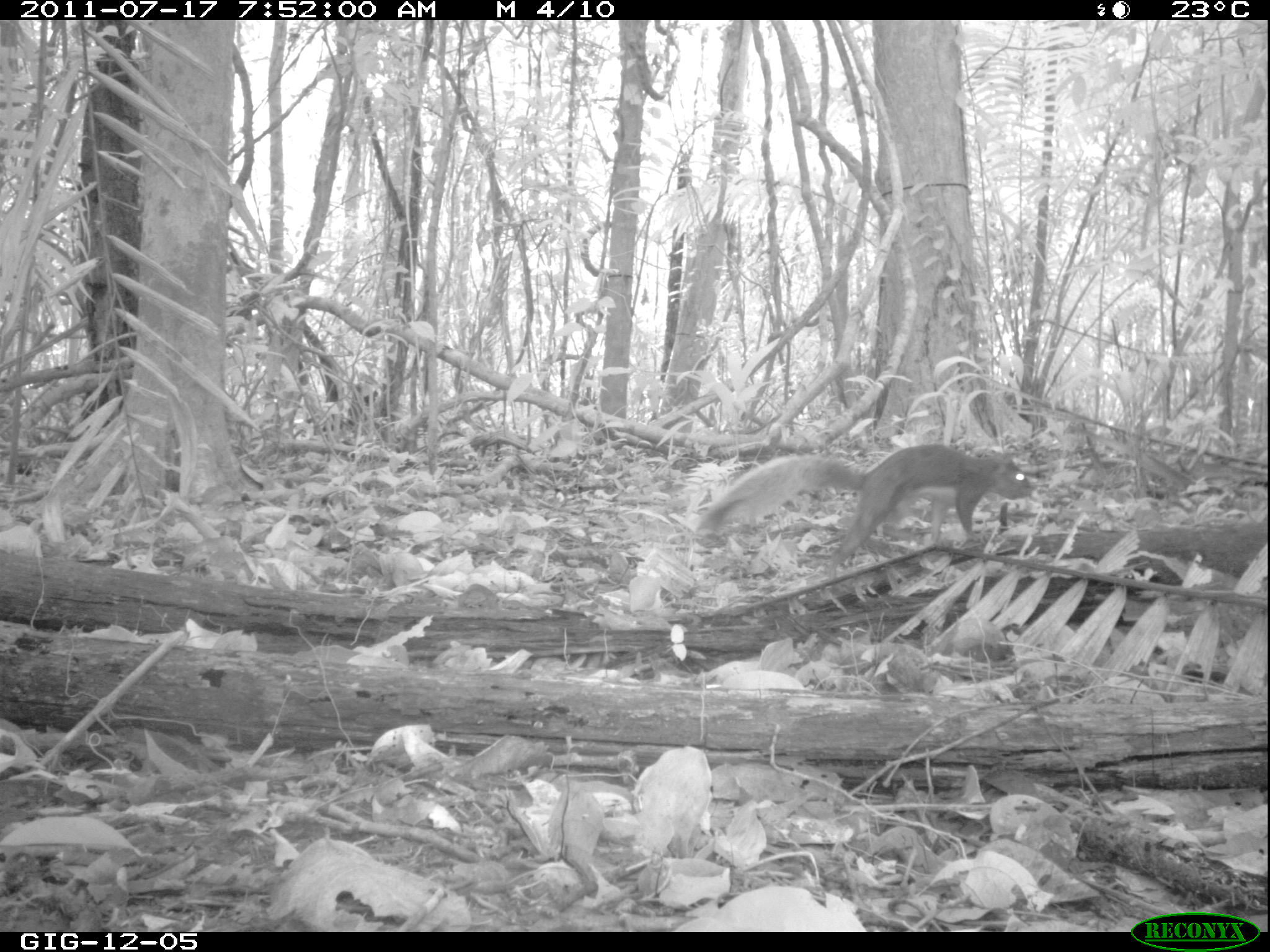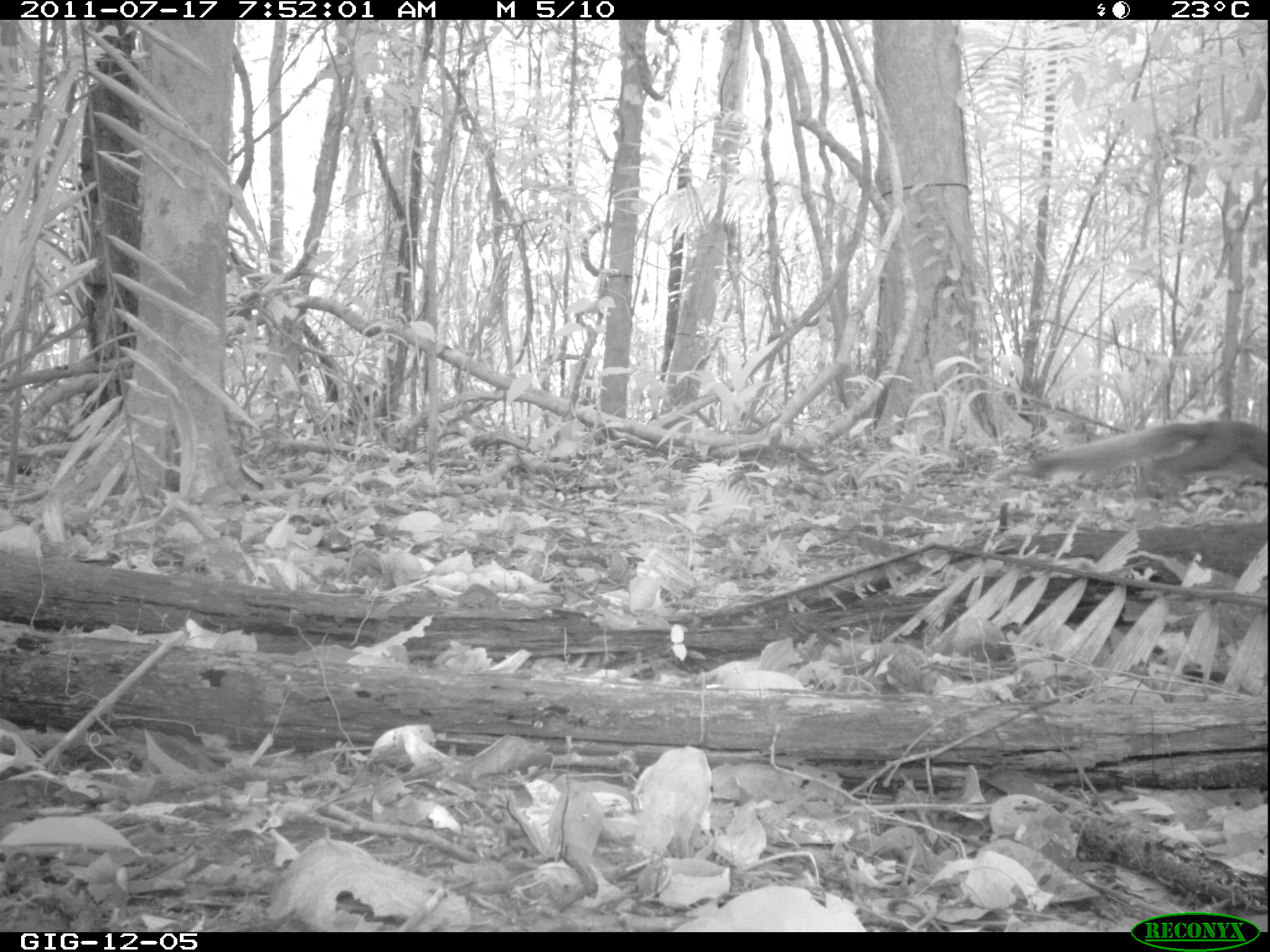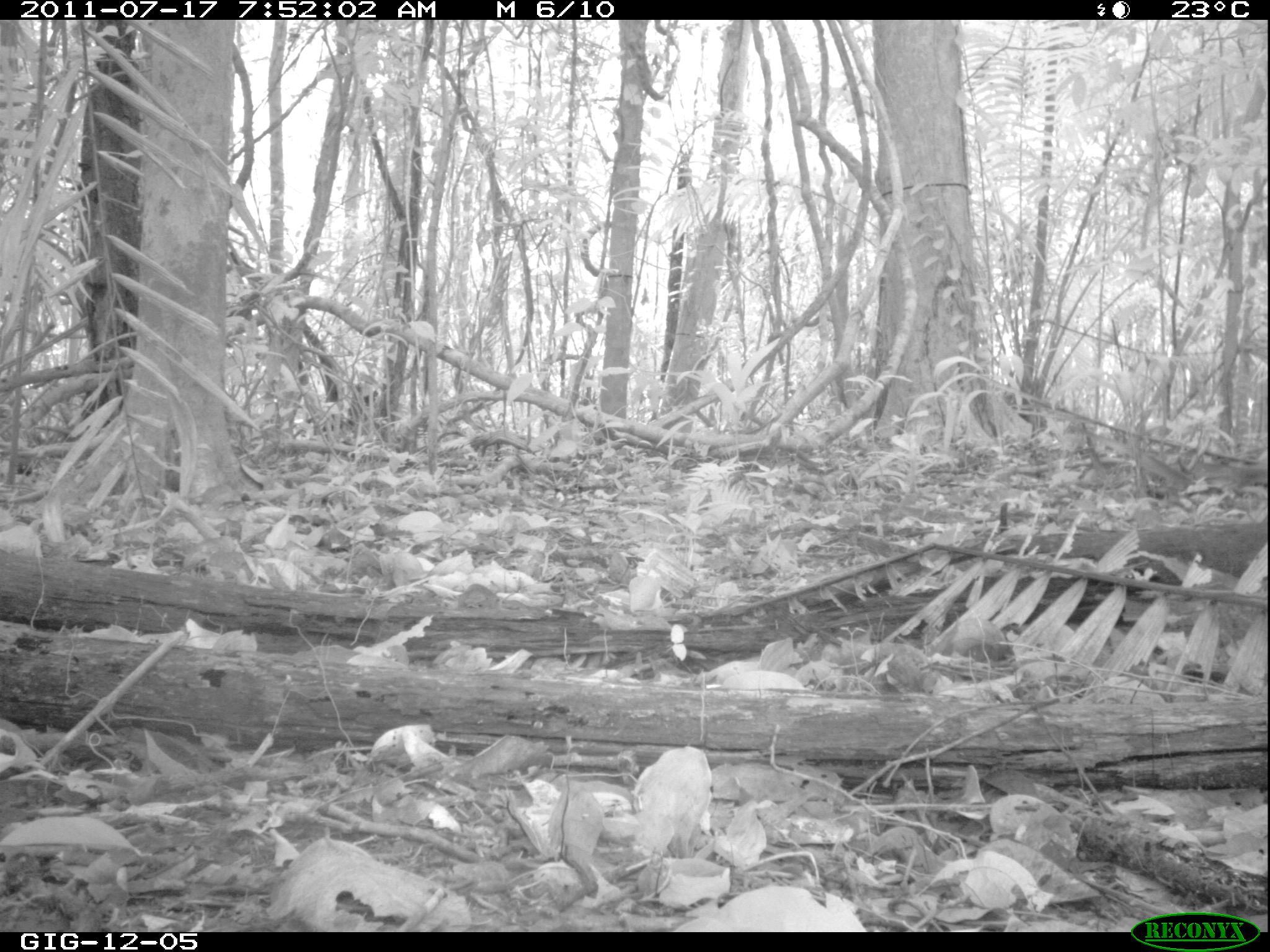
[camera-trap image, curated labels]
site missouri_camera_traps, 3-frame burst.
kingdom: Animalia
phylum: Chordata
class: Mammalia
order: Rodentia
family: Sciuridae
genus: Tamiasciurus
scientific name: Tamiasciurus hudsonicus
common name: red squirrel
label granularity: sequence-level